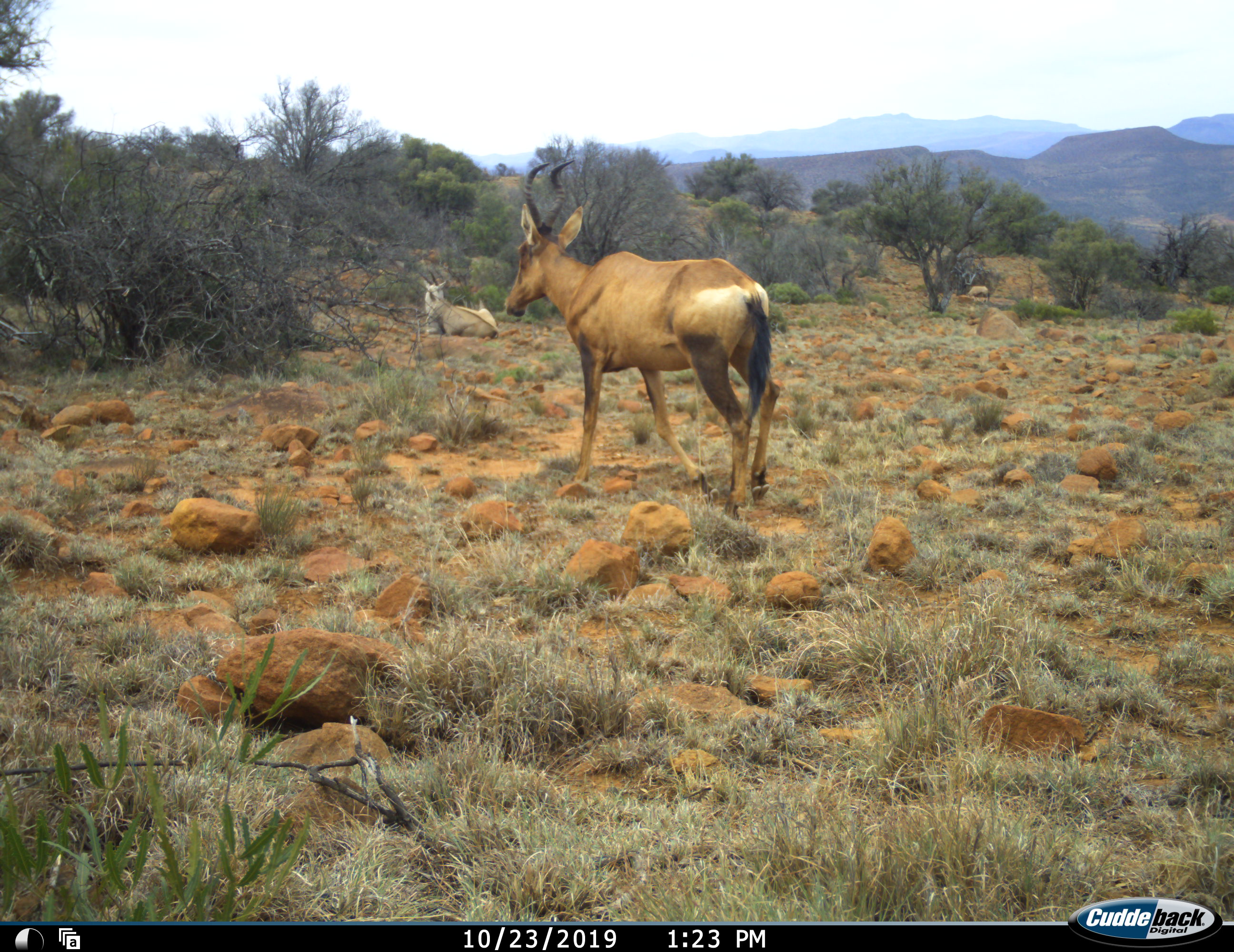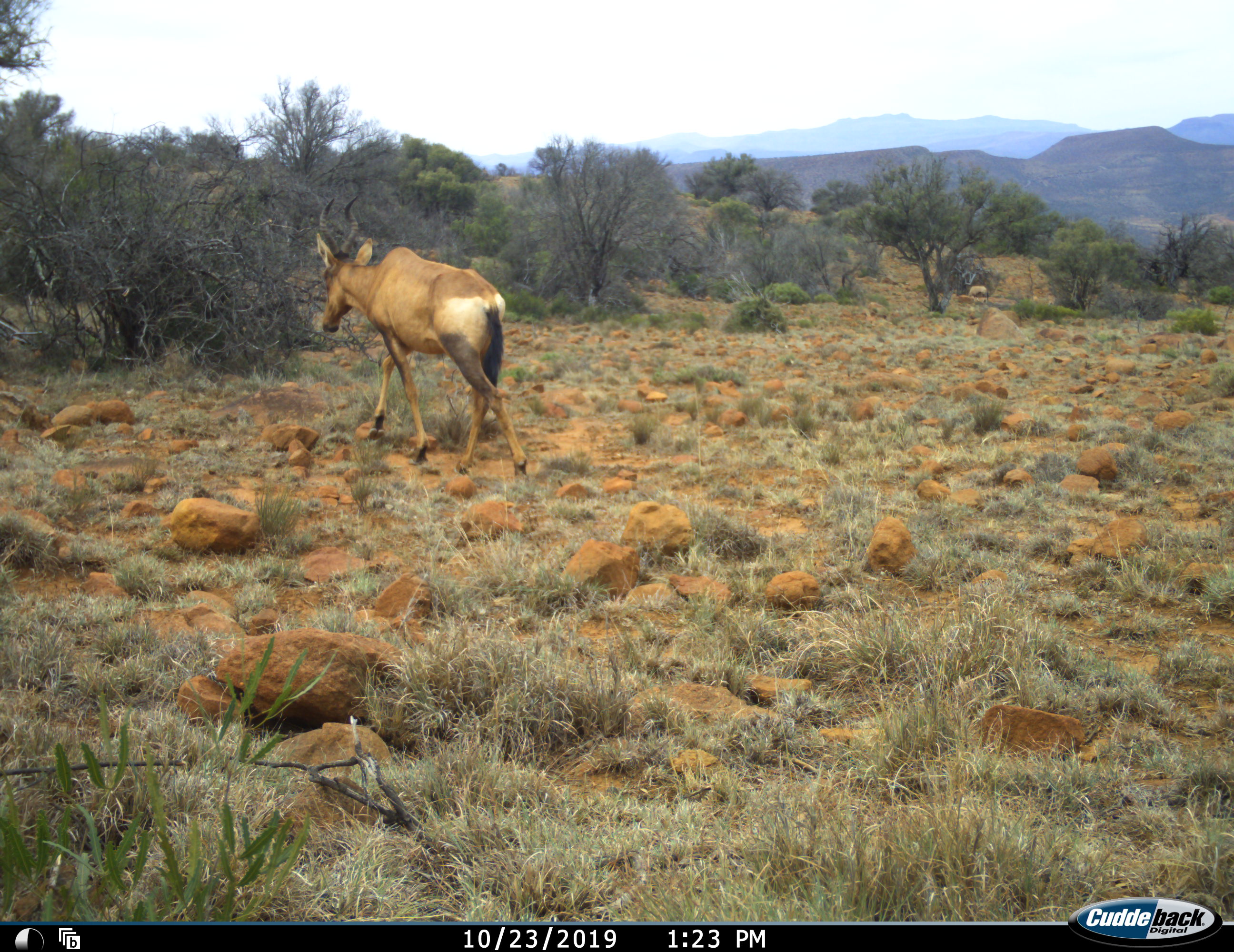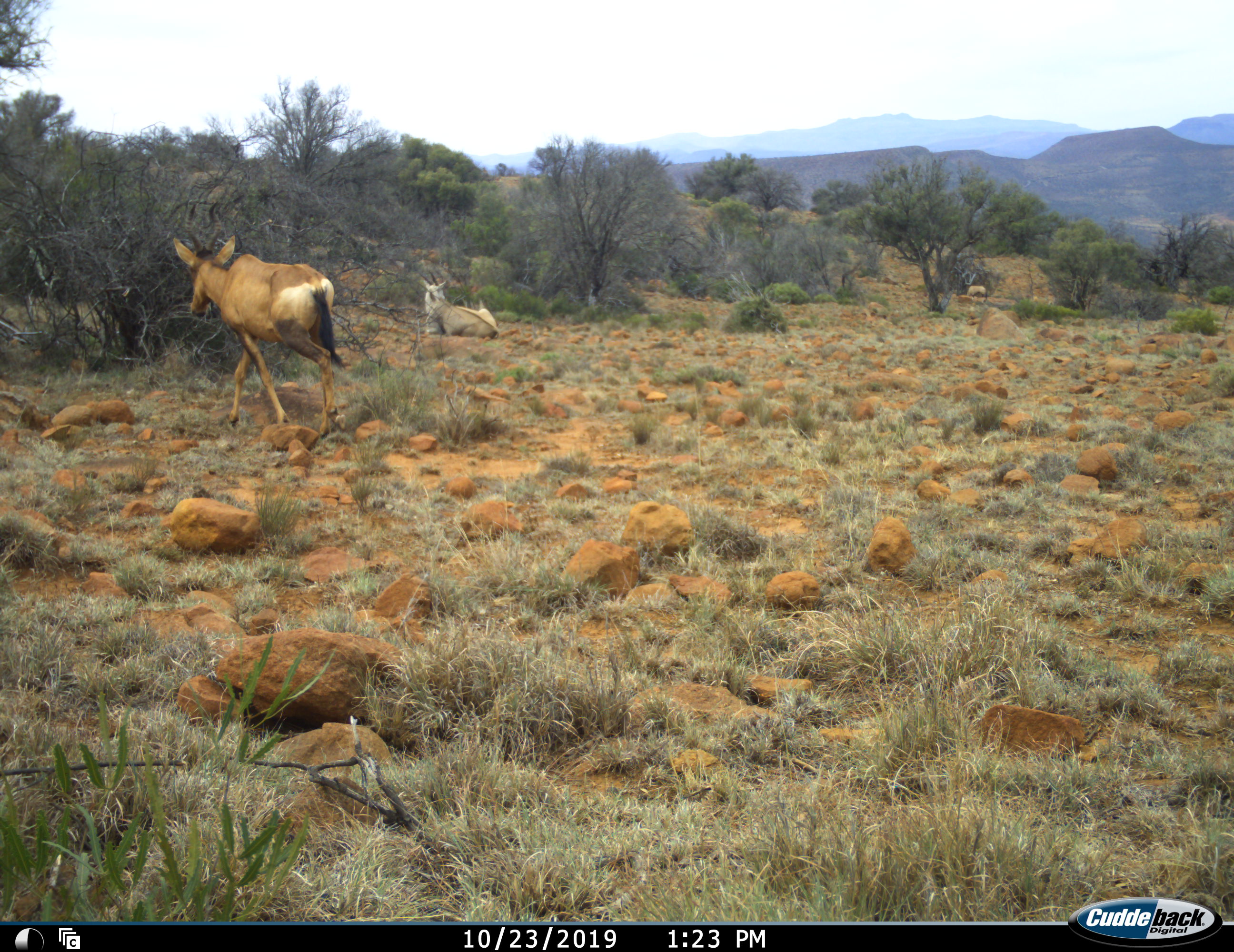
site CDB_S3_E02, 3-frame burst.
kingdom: Animalia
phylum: Chordata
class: Mammalia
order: Artiodactyla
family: Bovidae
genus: Alcelaphus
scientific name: Alcelaphus buselaphus caama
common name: red hartebeest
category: hartebeestred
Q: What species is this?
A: Hartebeestred (red hartebeest) (Alcelaphus buselaphus caama).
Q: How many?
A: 2.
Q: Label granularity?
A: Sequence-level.